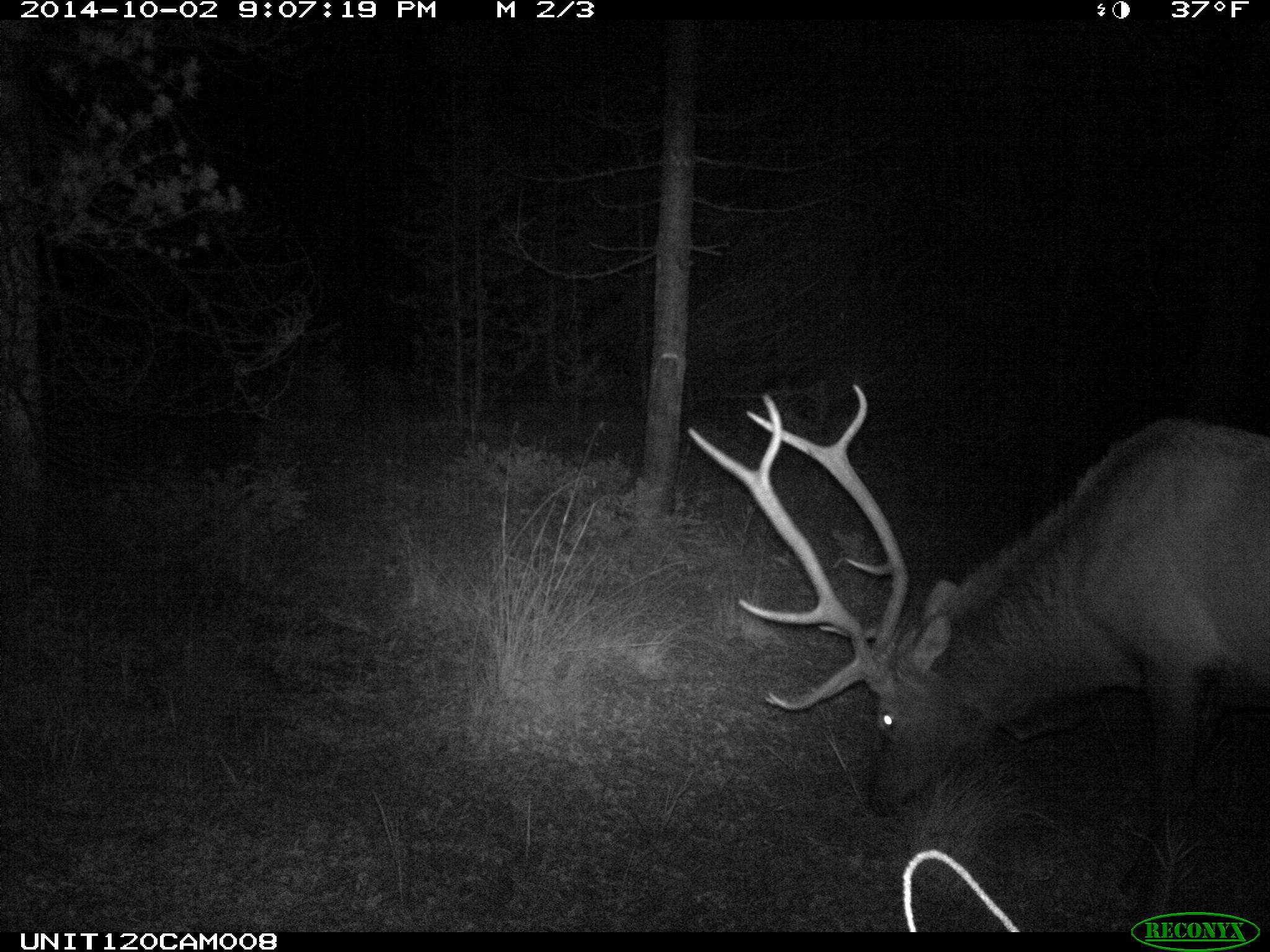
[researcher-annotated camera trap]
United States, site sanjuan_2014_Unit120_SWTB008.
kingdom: Animalia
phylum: Chordata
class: Mammalia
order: Artiodactyla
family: Cervidae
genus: Cervus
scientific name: Cervus elaphus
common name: red deer